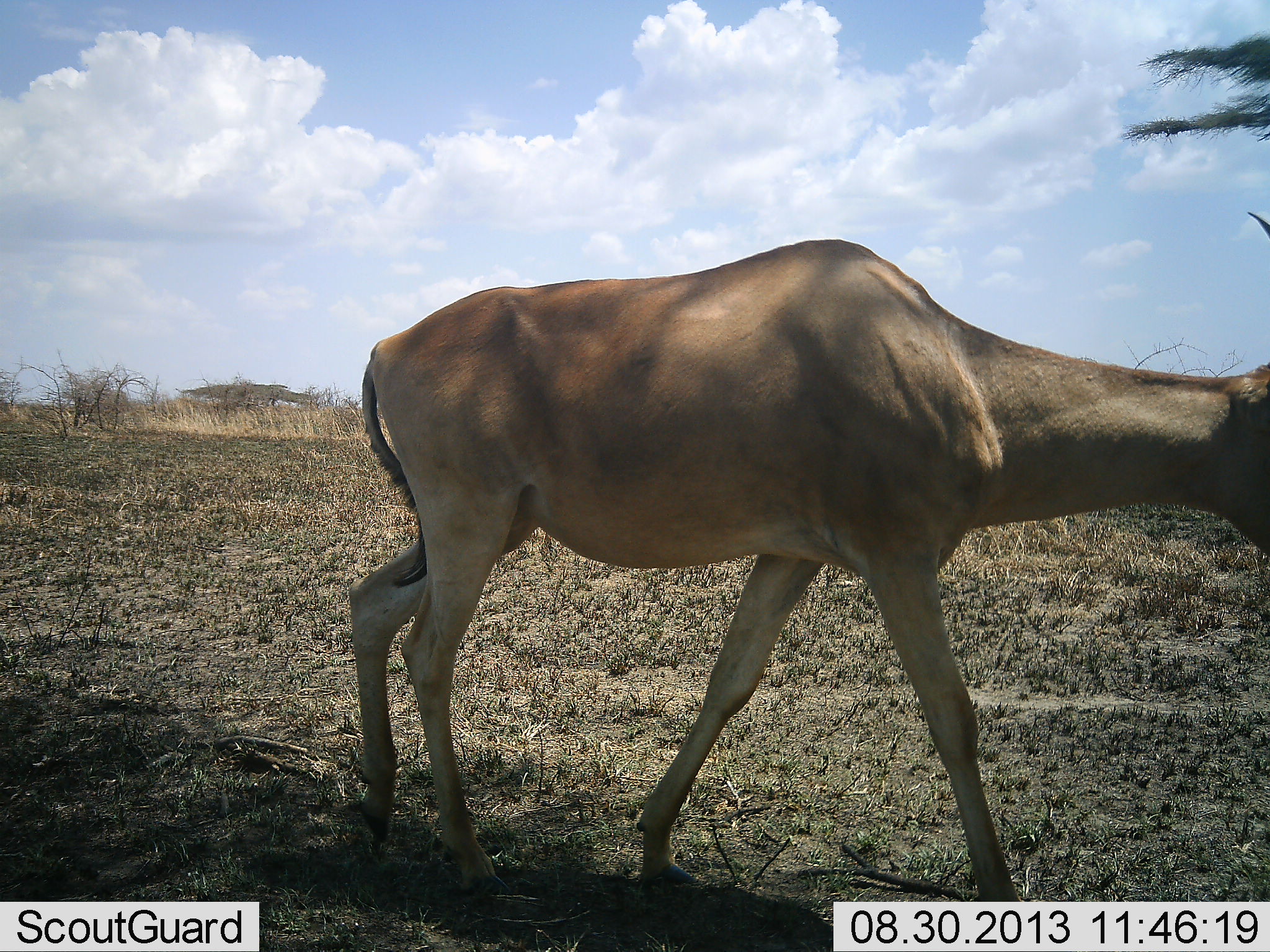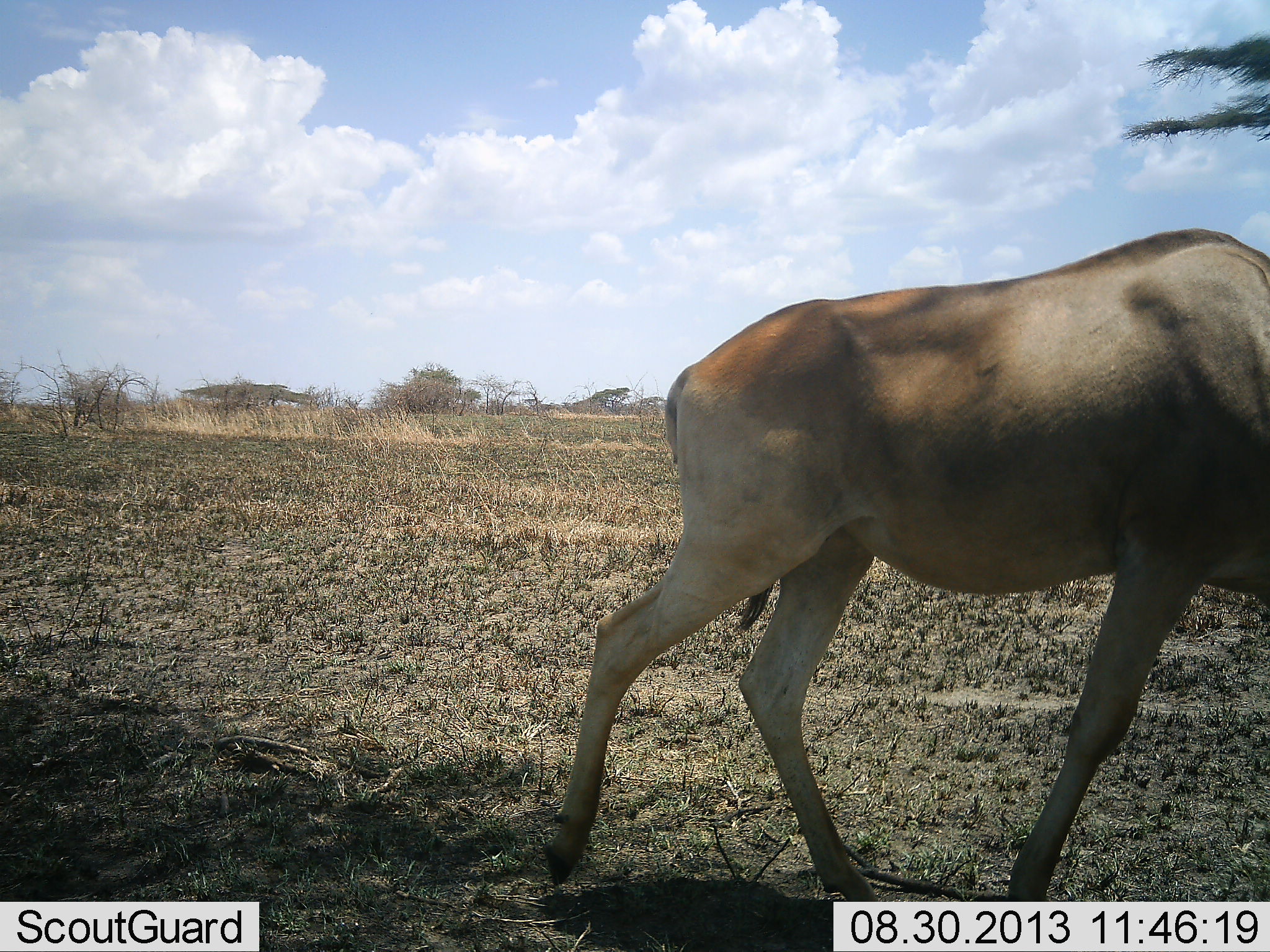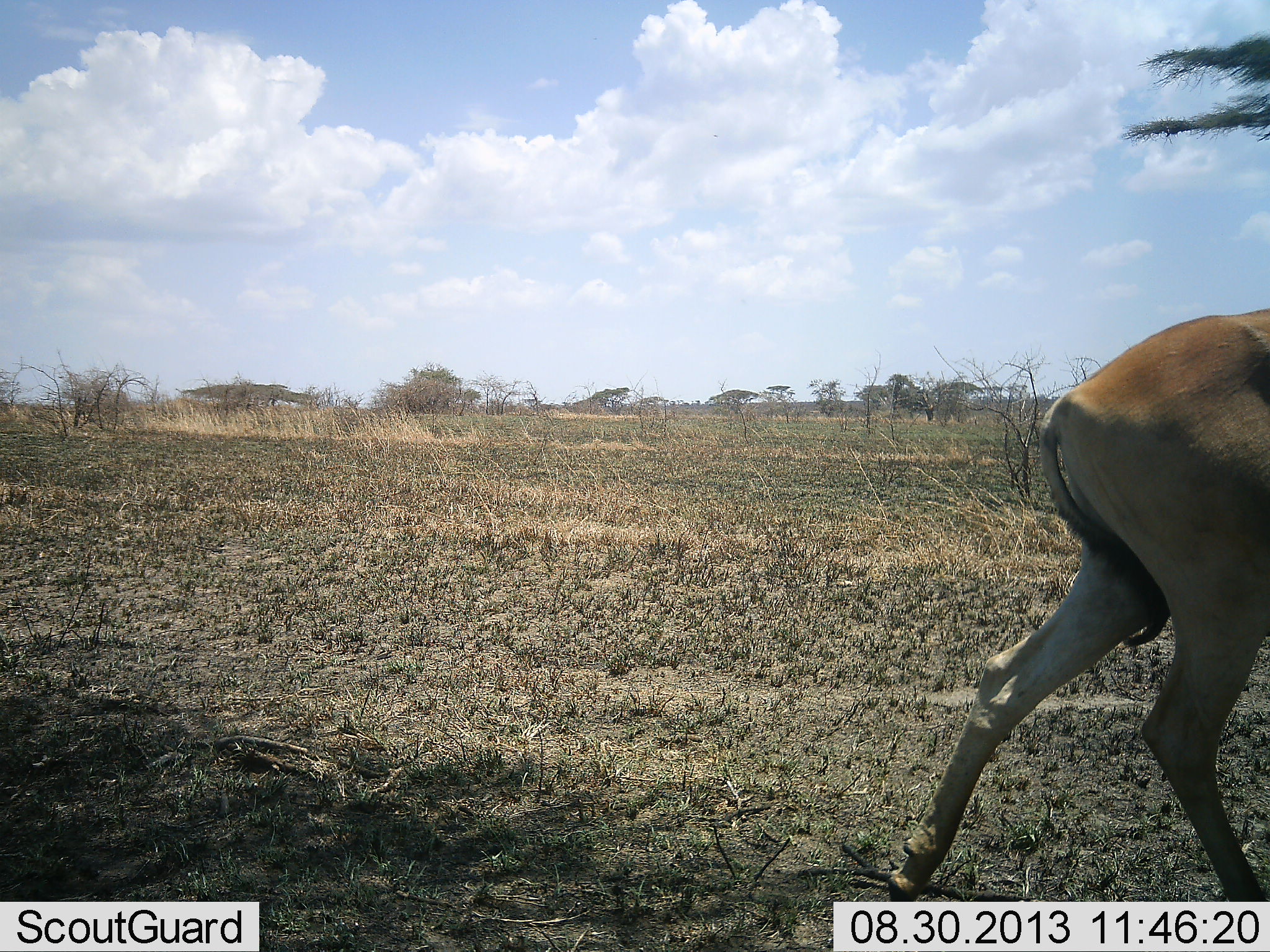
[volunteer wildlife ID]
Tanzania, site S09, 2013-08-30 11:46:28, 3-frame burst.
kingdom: Animalia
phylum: Chordata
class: Mammalia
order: Artiodactyla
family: Bovidae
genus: Alcelaphus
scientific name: Alcelaphus buselaphus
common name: hartebeest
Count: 1.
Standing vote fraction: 7%.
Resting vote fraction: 0%.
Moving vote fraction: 100%.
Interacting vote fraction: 0%.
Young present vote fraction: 0%.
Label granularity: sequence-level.